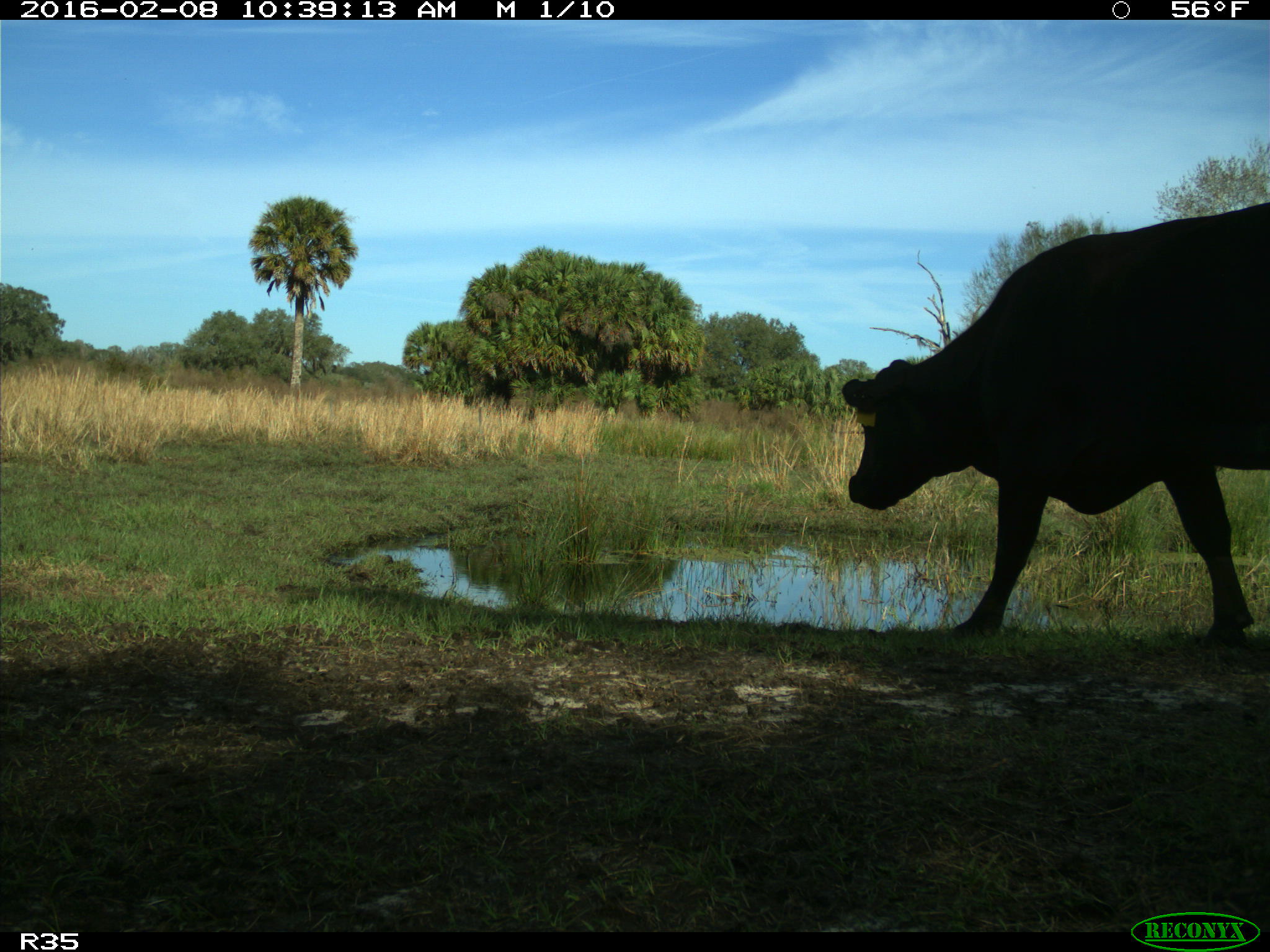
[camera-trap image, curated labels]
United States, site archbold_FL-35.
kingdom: Animalia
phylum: Chordata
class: Mammalia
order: Artiodactyla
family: Bovidae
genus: Bos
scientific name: Bos taurus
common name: domestic cow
Bos taurus (domestic cow).